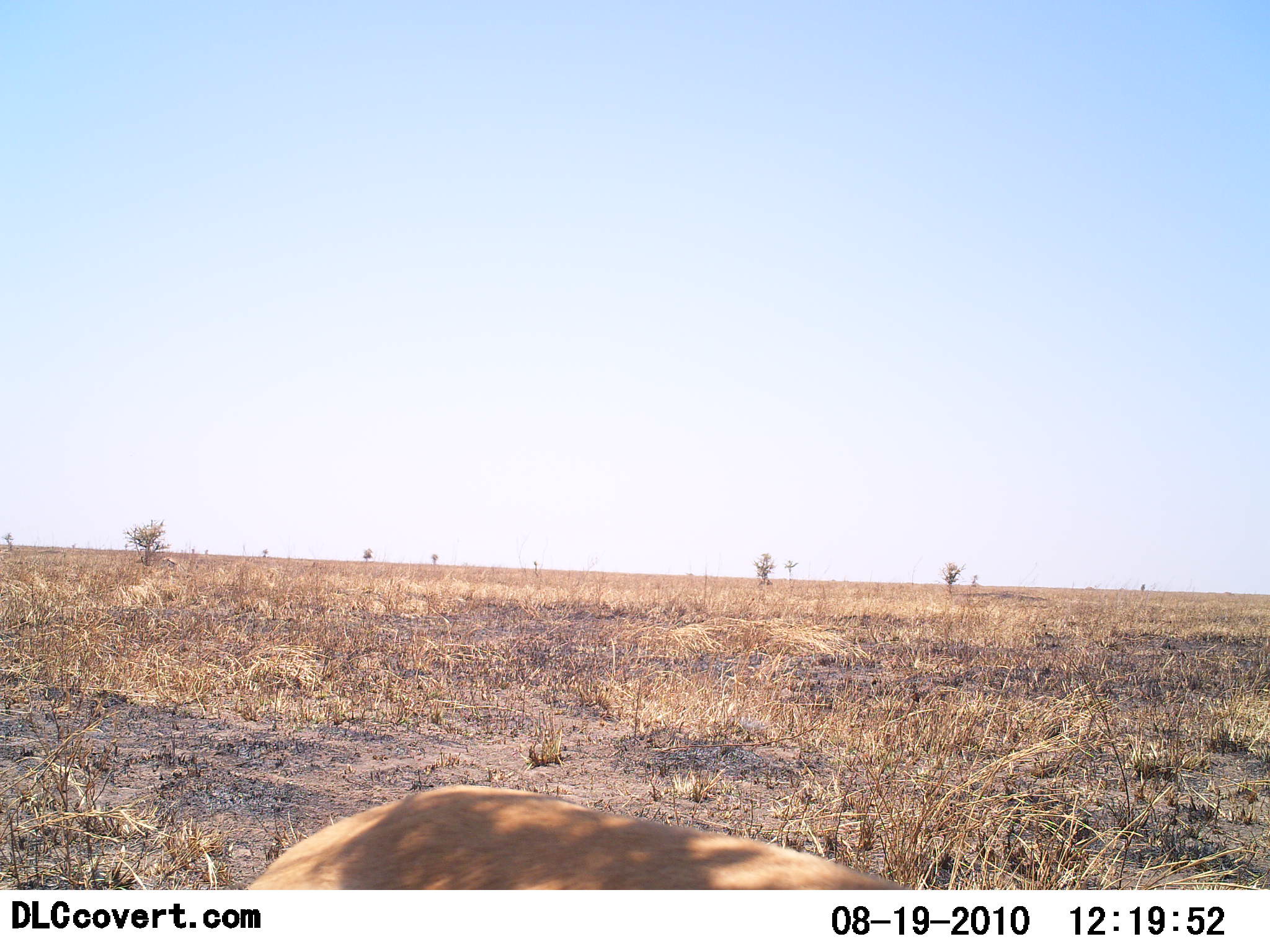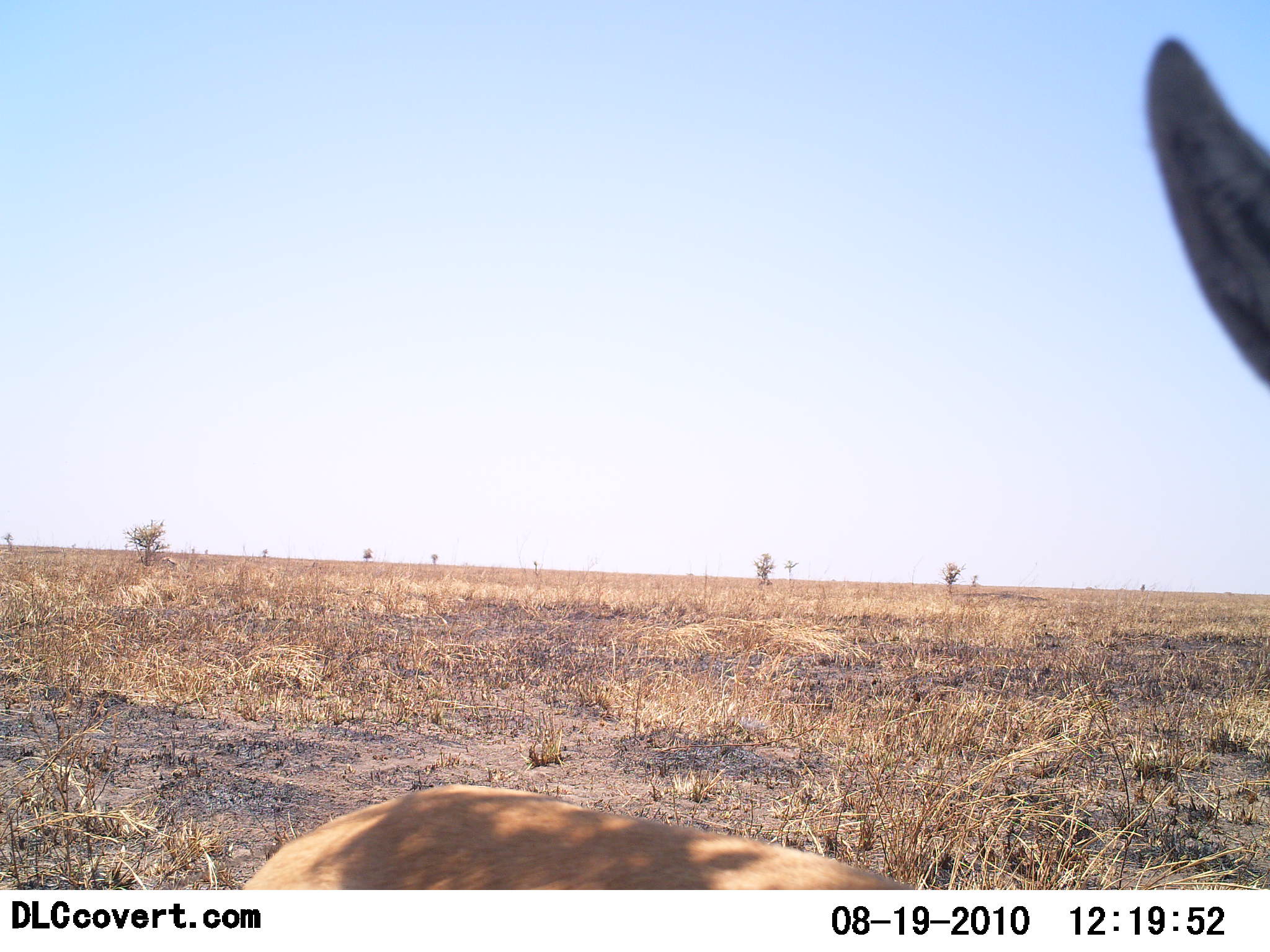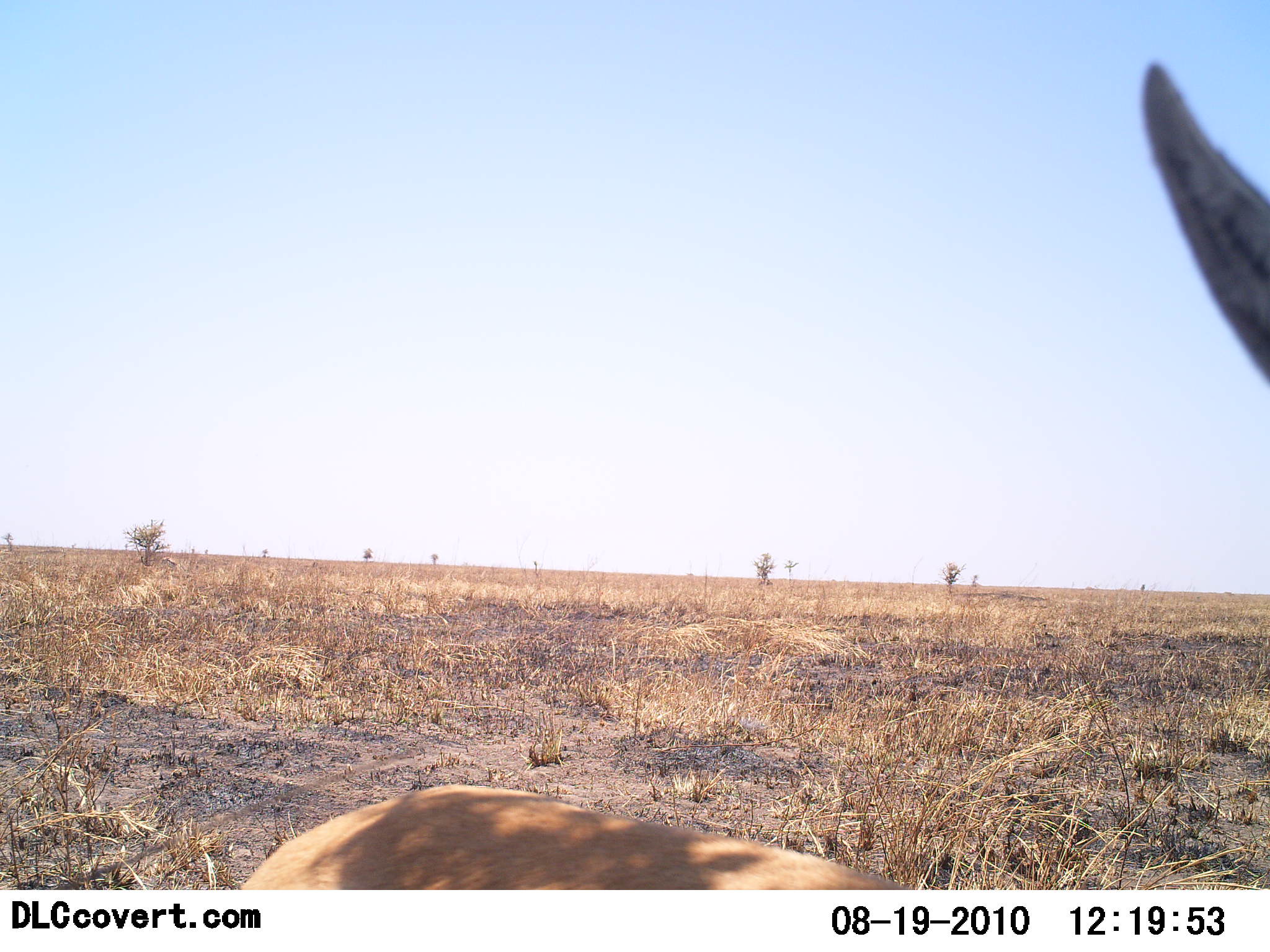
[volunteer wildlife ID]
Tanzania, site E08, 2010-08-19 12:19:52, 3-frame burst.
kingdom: Animalia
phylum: Chordata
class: Mammalia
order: Artiodactyla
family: Bovidae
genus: Nanger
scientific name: Nanger granti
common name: grant's gazelle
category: gazellegrants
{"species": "gazellegrants (grant's gazelle) (Nanger granti)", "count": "1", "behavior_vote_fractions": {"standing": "100%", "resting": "0%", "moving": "0%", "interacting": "0%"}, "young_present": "0%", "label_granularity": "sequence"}